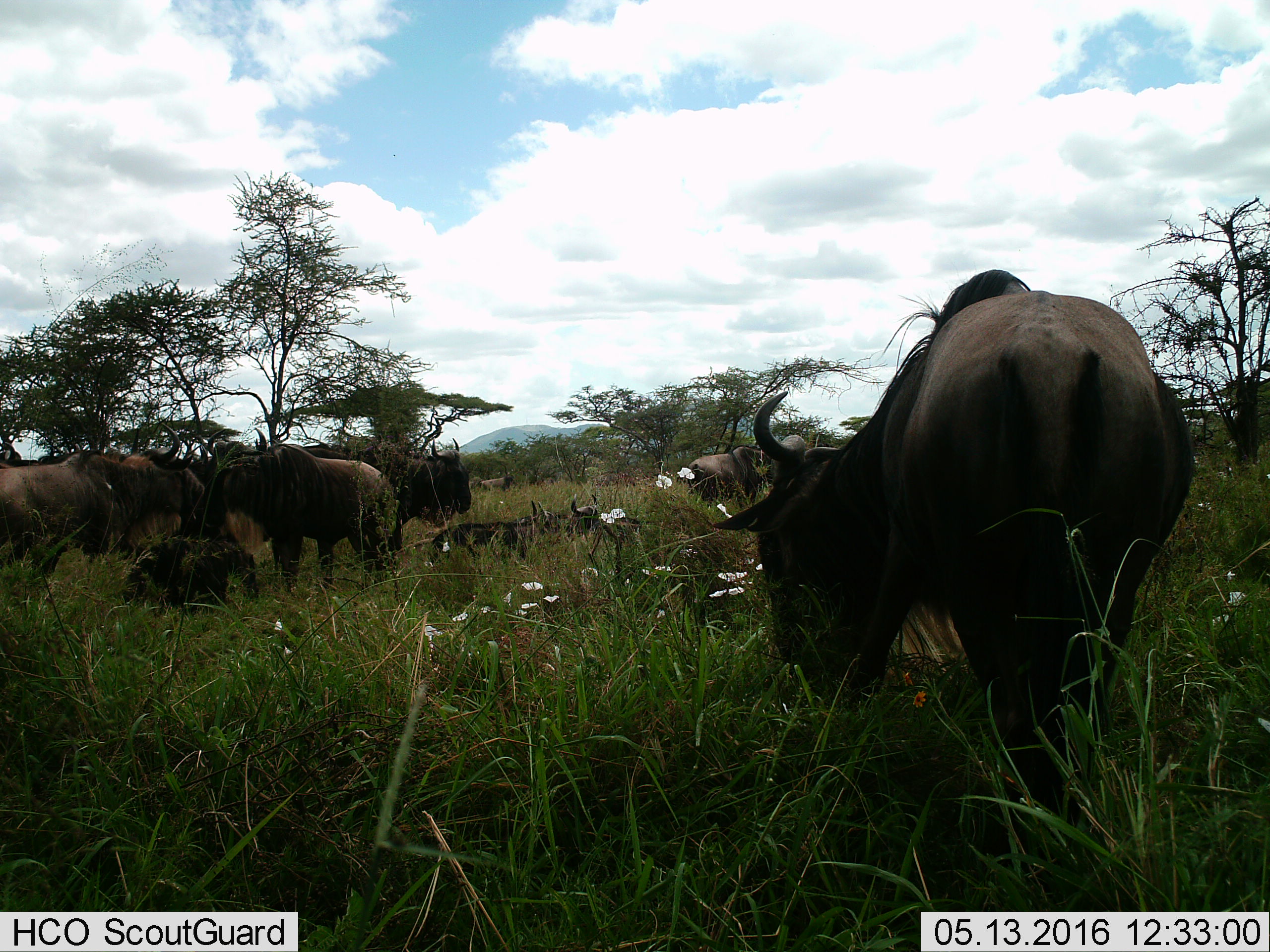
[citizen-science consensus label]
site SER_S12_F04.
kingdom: Animalia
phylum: Chordata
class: Mammalia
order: Artiodactyla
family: Bovidae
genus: Connochaetes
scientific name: Connochaetes taurinus taurinus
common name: blue wildebeest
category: wildebeestblue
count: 11-50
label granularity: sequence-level